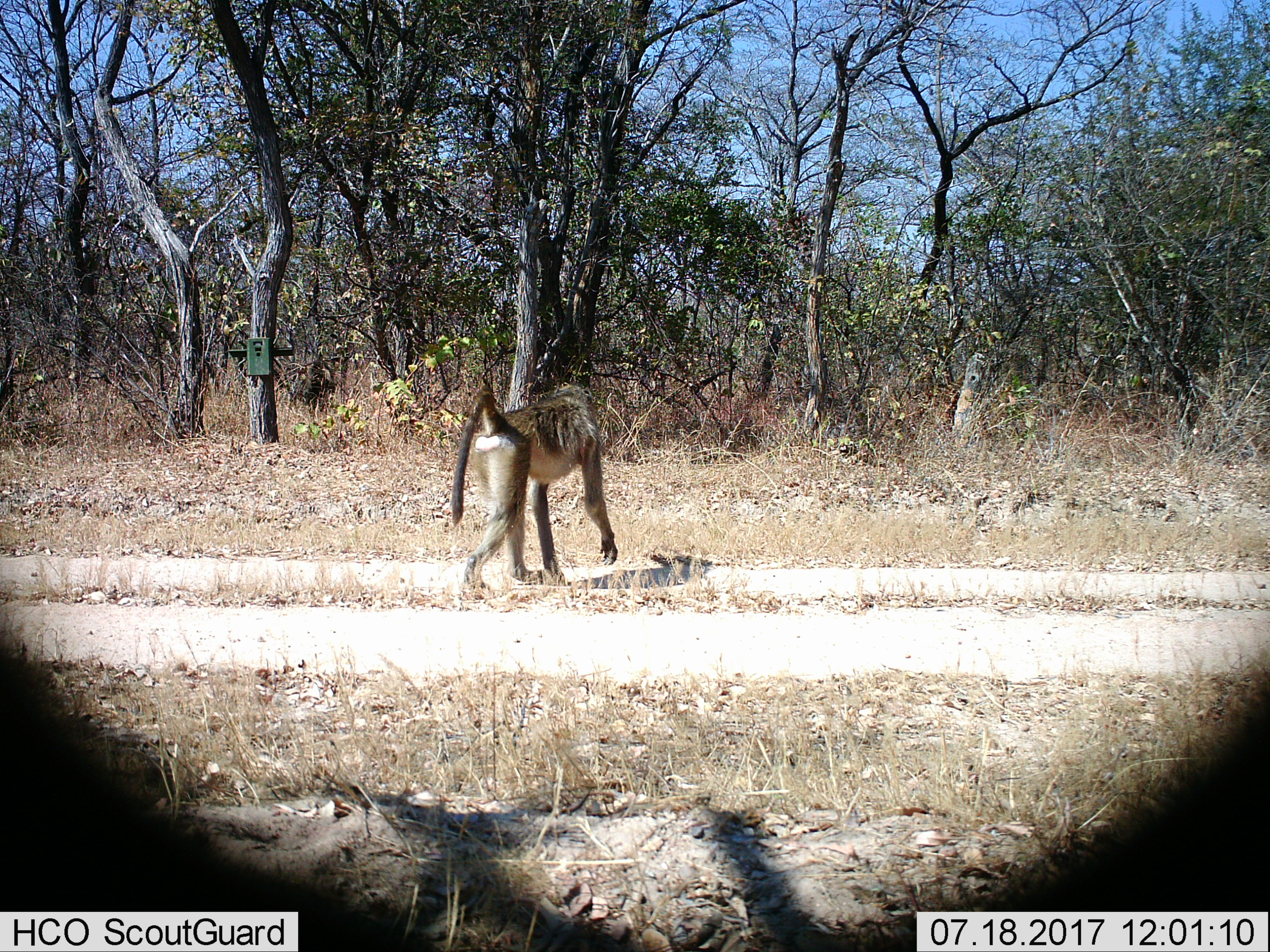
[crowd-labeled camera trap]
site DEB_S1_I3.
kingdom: Animalia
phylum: Chordata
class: Mammalia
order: Primates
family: Cercopithecidae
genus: Papio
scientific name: Papio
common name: baboon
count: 1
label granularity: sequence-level